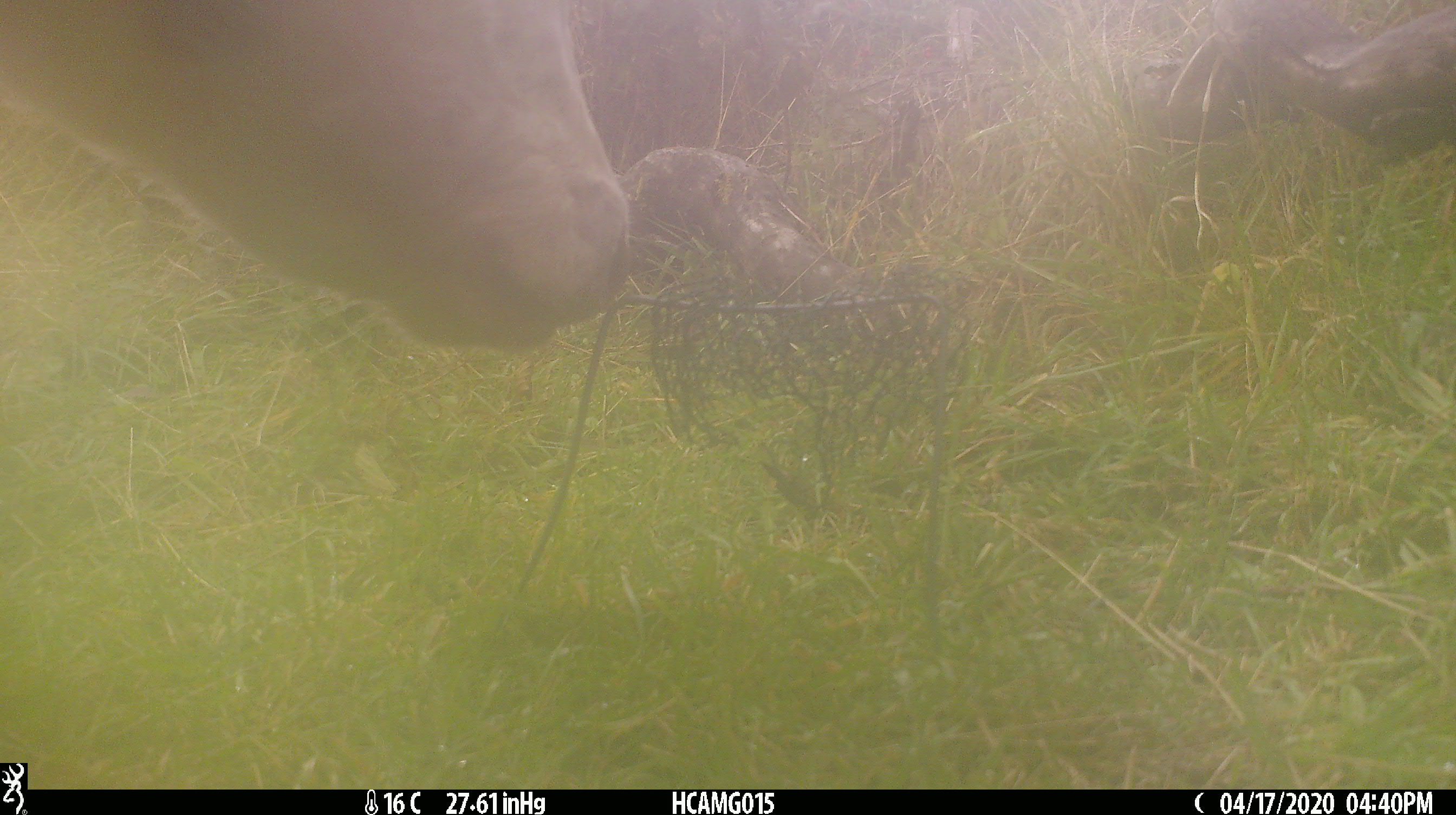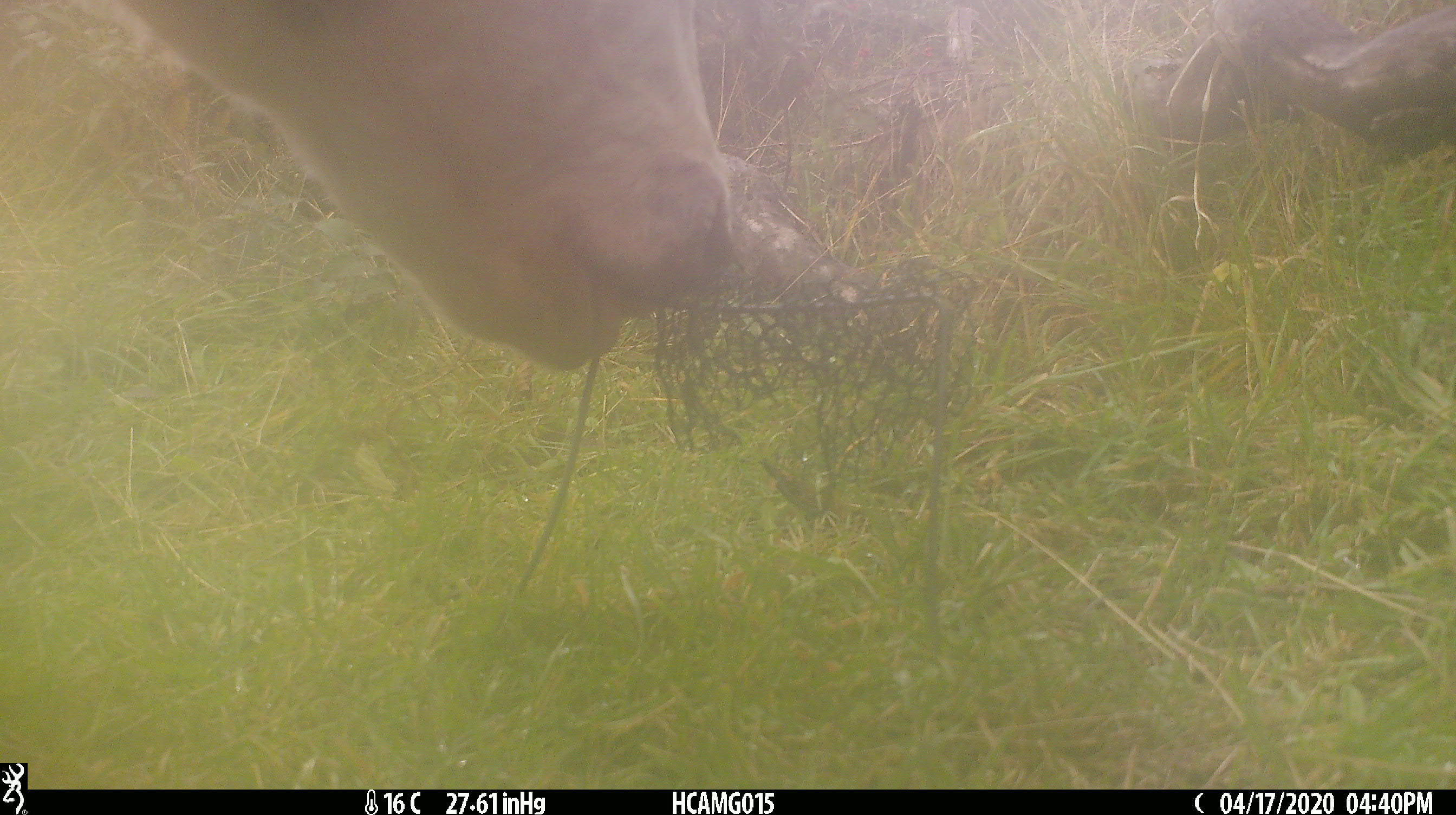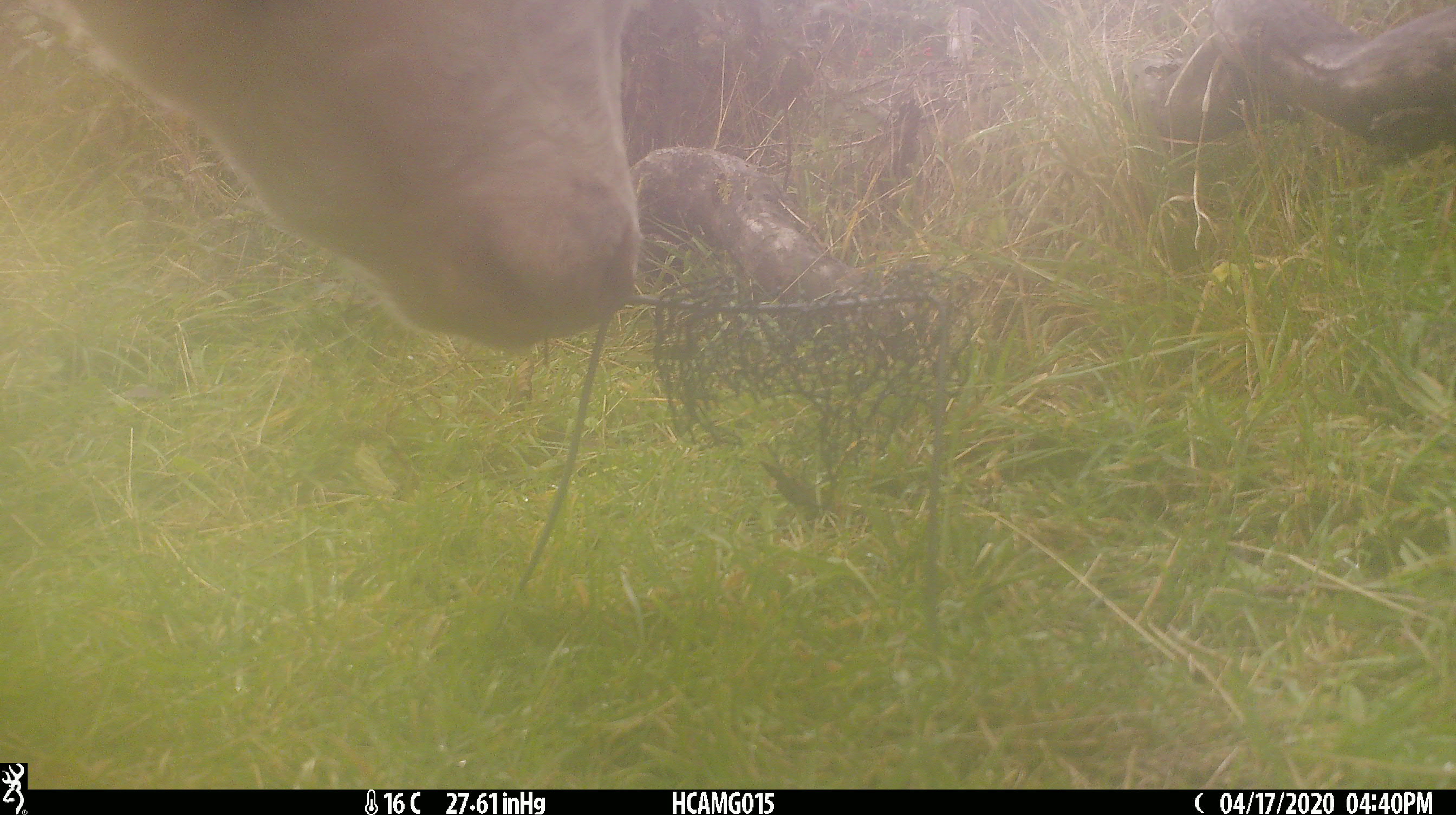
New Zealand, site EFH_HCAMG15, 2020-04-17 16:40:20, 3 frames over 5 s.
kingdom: Animalia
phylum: Chordata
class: Mammalia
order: Artiodactyla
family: Bovidae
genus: Bos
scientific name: Bos taurus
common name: domestic cow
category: cow